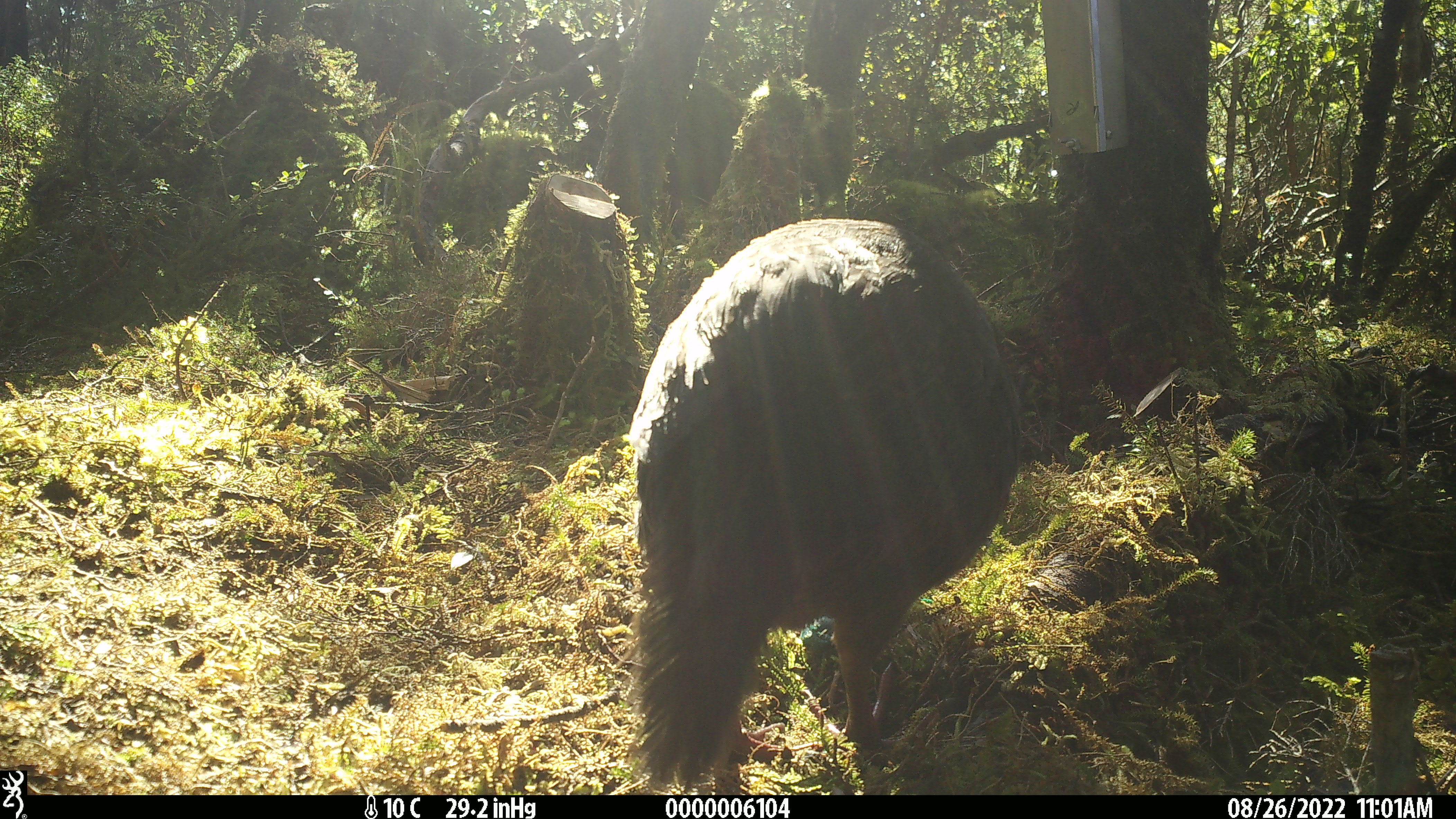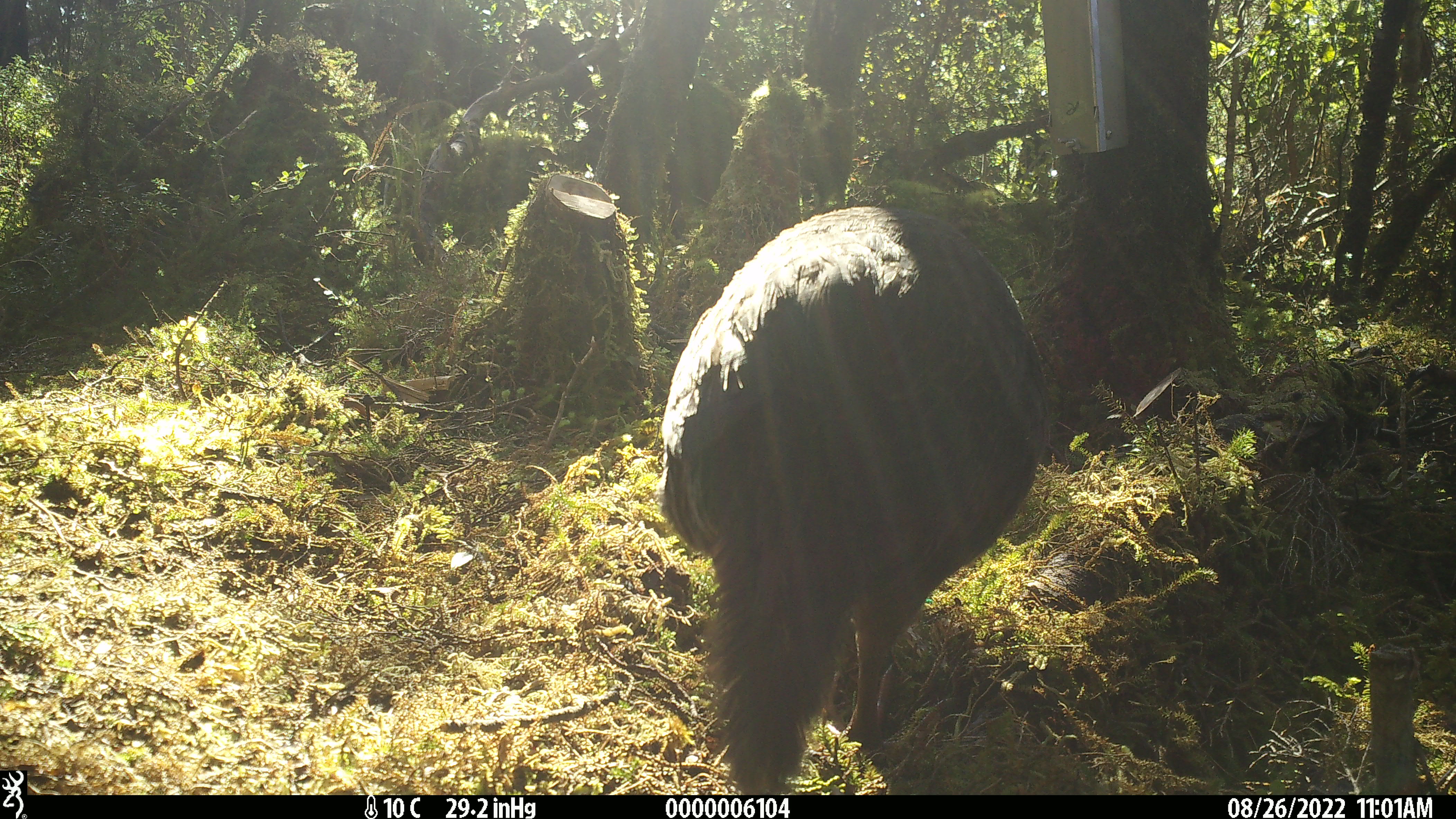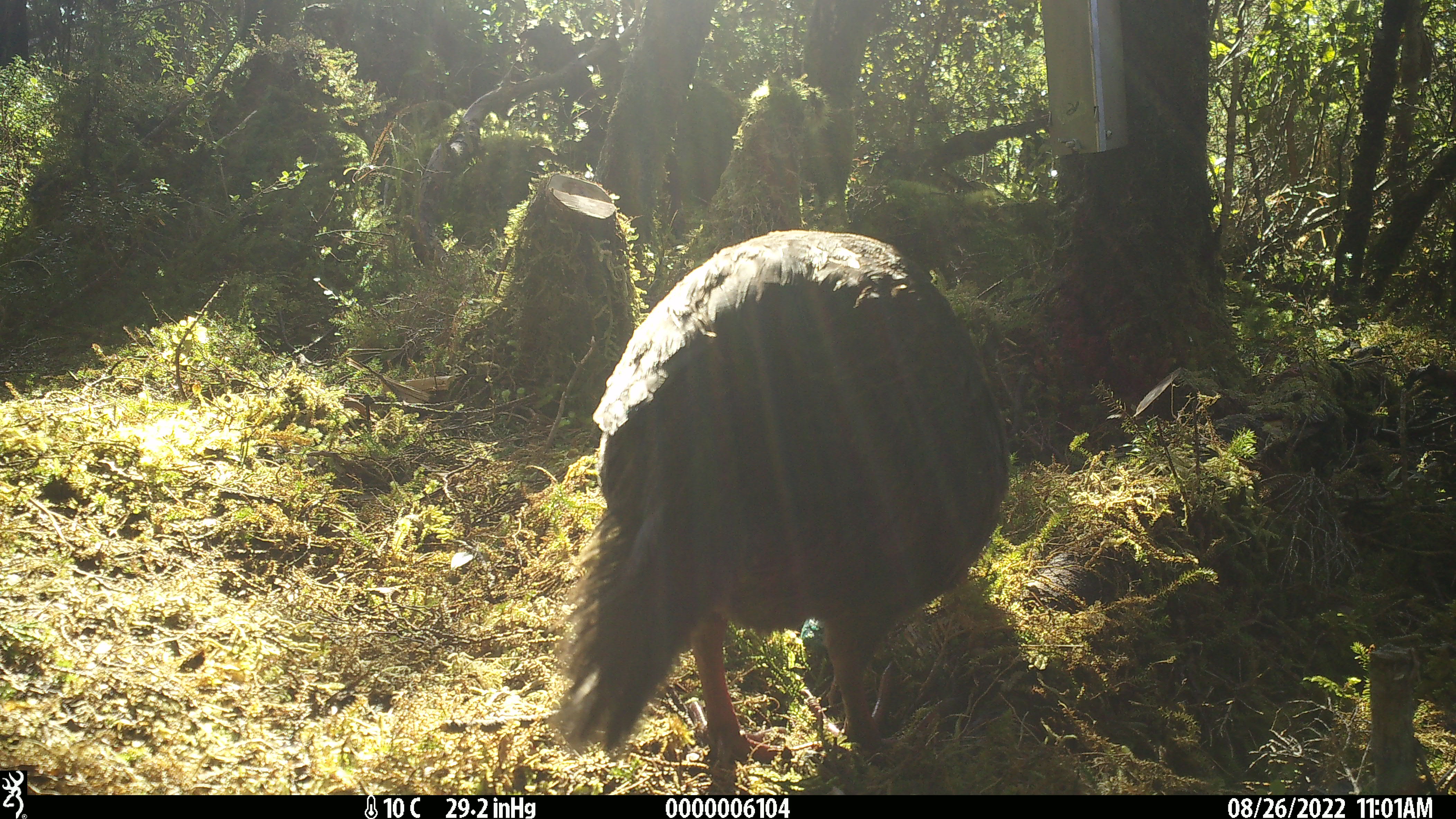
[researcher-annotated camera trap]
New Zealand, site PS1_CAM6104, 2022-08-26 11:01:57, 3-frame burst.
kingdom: Animalia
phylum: Chordata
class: Aves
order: Gruiformes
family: Rallidae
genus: Gallirallus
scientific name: Gallirallus australis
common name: weka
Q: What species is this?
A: Weka (Gallirallus australis).